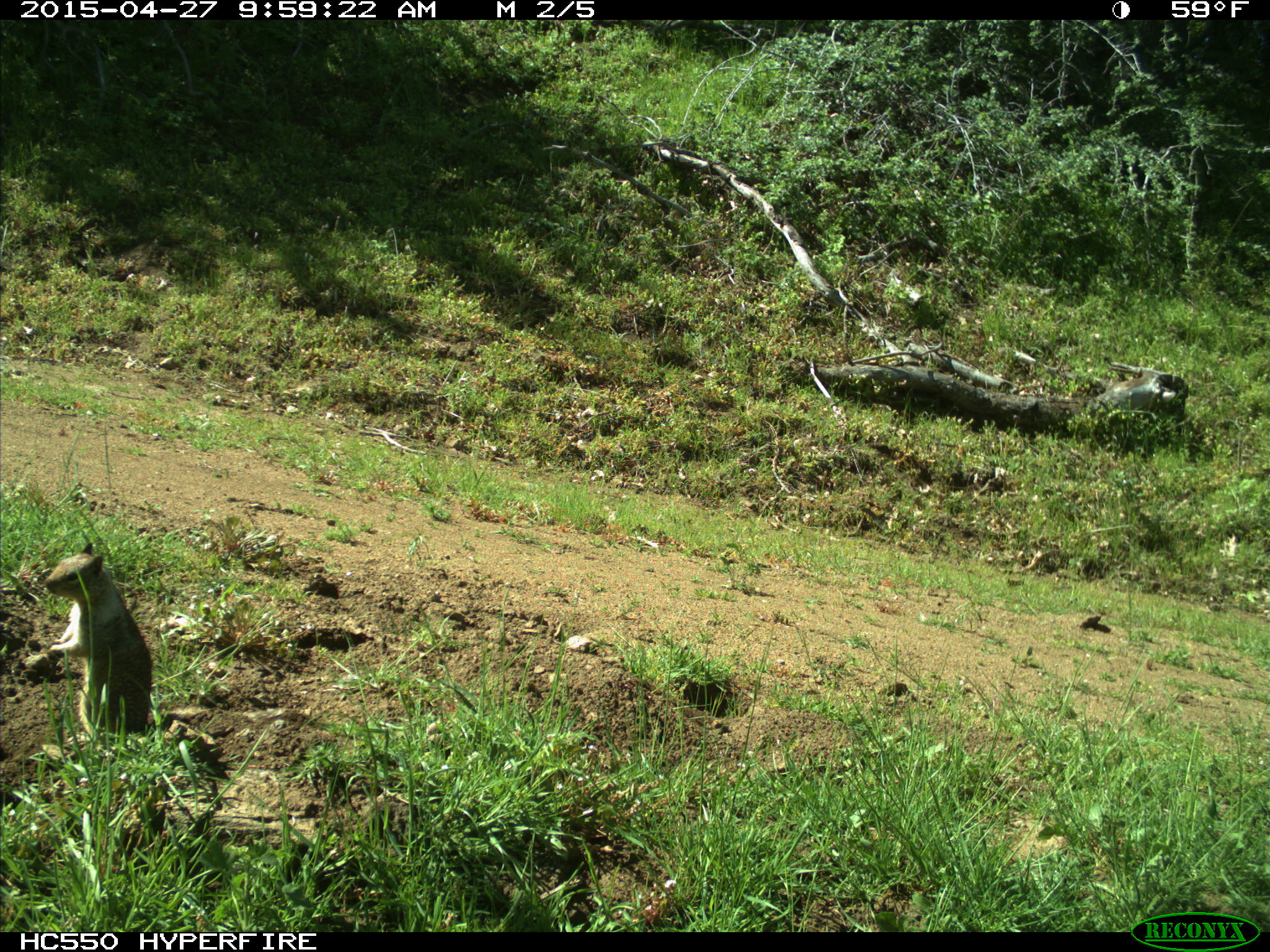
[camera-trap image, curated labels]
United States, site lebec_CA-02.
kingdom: Animalia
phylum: Chordata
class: Mammalia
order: Rodentia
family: Sciuridae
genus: Otospermophilus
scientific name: Otospermophilus beecheyi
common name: california ground squirrel